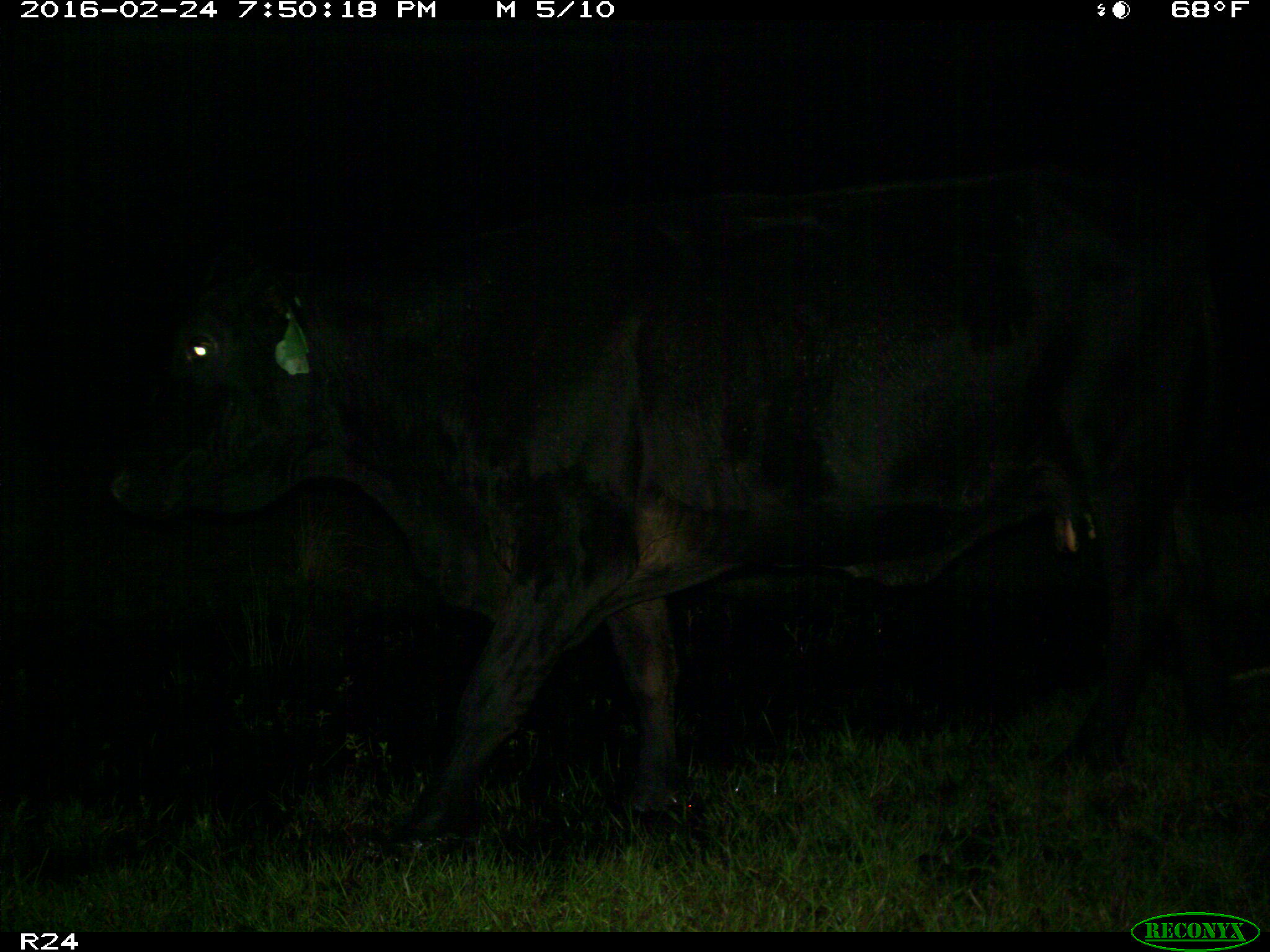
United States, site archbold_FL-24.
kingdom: Animalia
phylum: Chordata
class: Mammalia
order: Artiodactyla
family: Bovidae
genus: Bos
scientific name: Bos taurus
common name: domestic cow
Bos taurus (domestic cow).